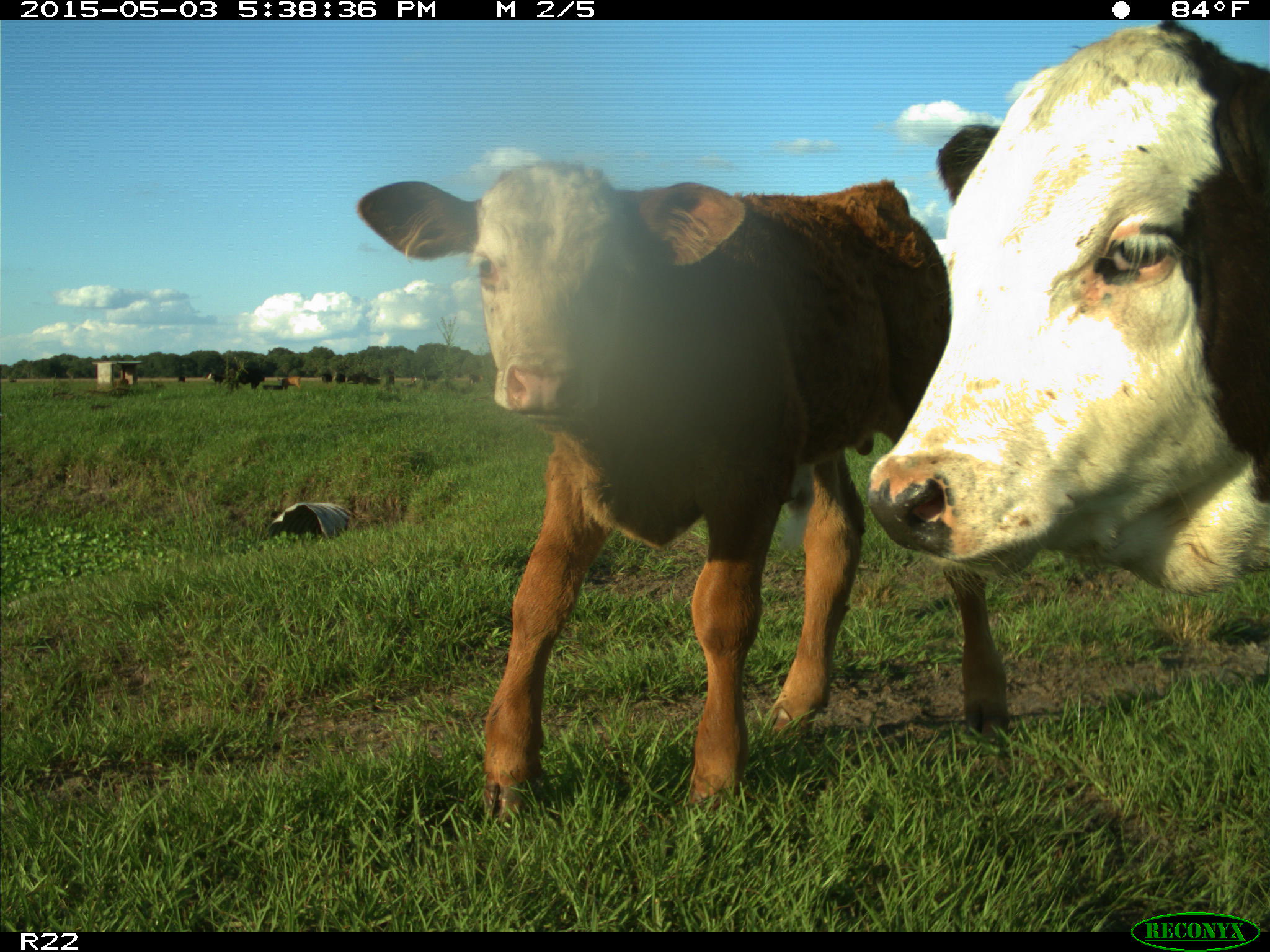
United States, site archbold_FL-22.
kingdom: Animalia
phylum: Chordata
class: Mammalia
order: Artiodactyla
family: Bovidae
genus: Bos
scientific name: Bos taurus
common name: domestic cow